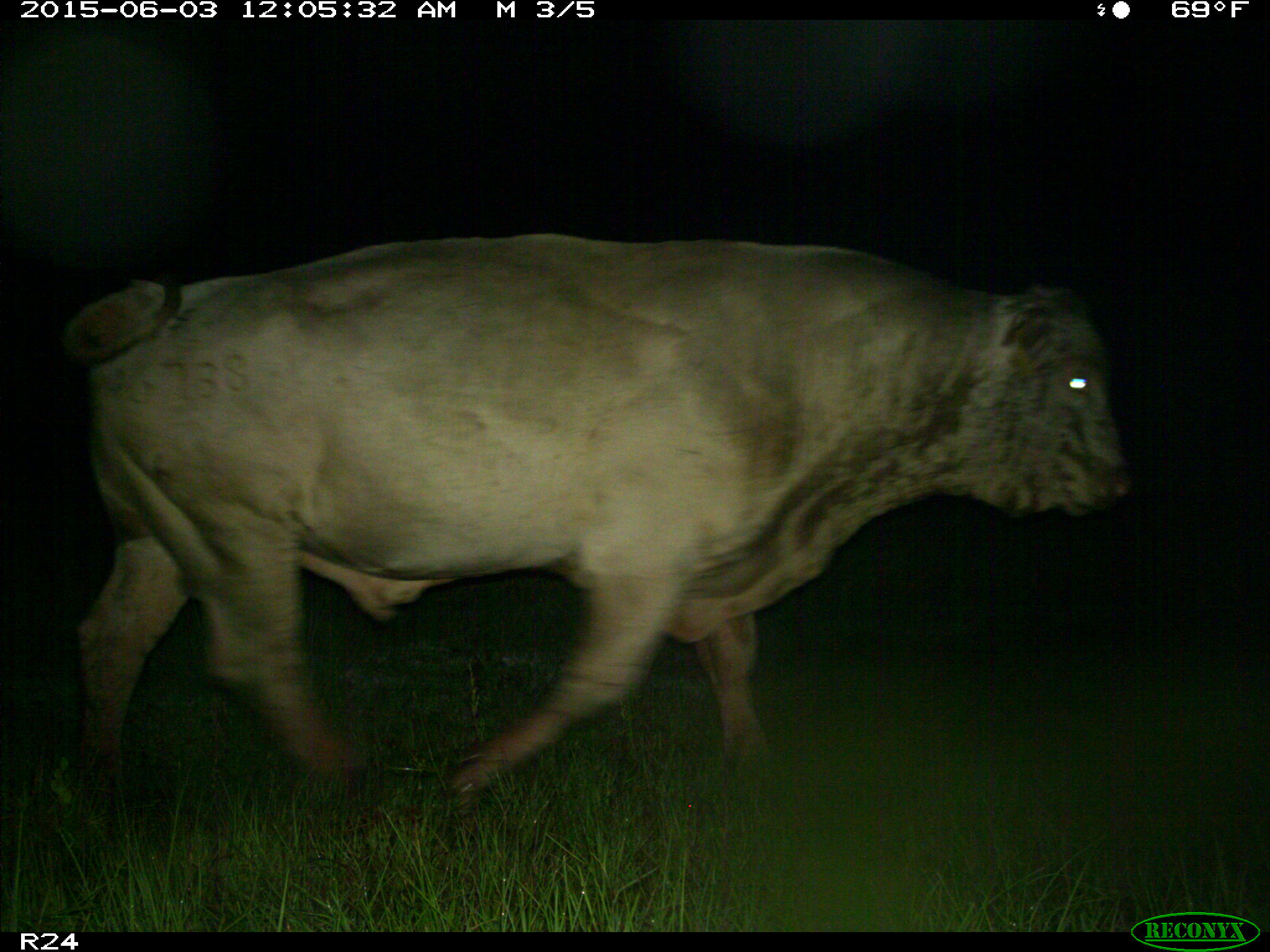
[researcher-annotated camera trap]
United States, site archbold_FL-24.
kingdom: Animalia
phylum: Chordata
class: Mammalia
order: Artiodactyla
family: Bovidae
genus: Bos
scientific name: Bos taurus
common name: domestic cow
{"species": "Bos taurus (domestic cow)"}